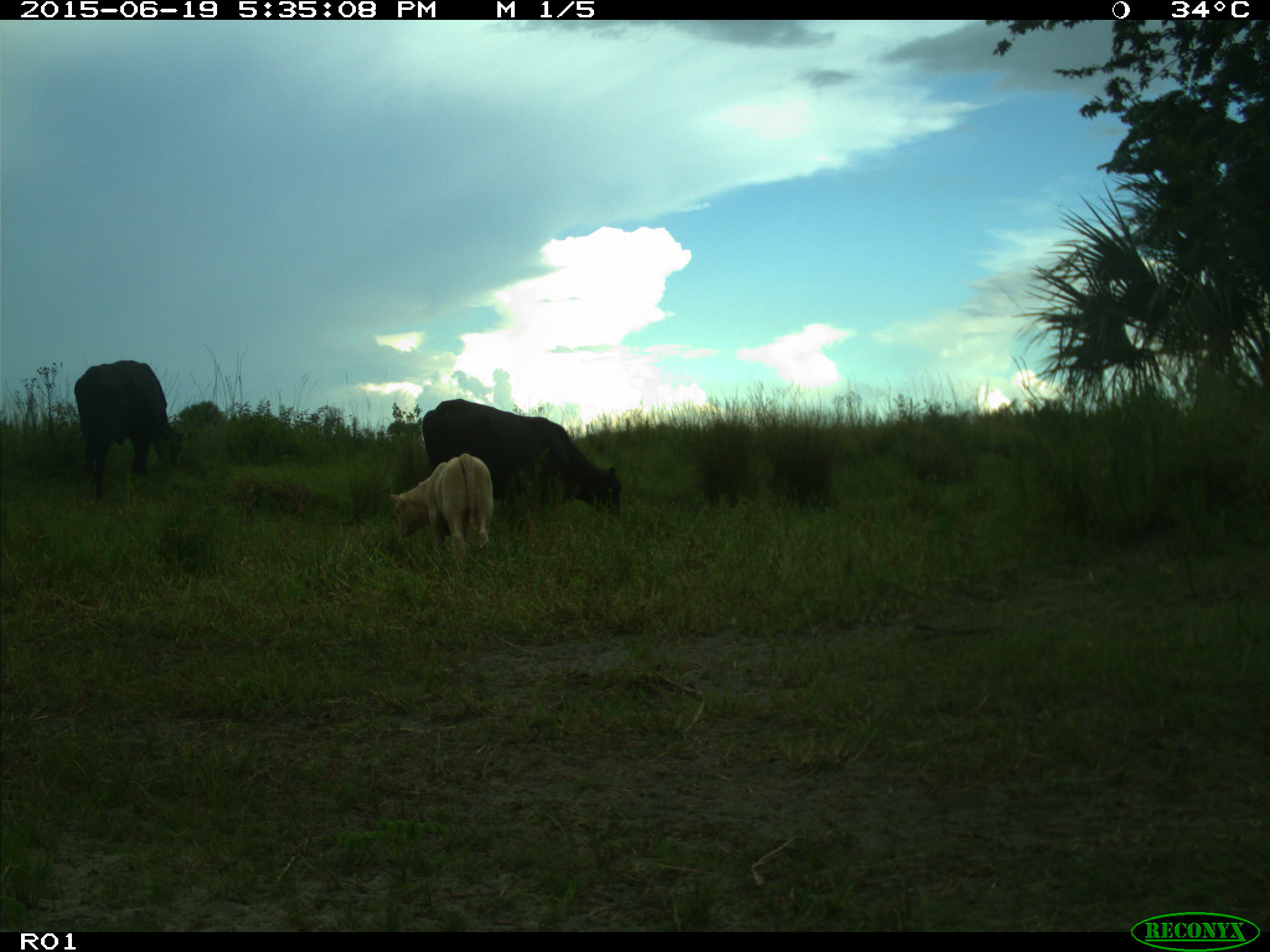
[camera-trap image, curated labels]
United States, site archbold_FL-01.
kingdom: Animalia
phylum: Chordata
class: Mammalia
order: Artiodactyla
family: Bovidae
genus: Bos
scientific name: Bos taurus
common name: domestic cow